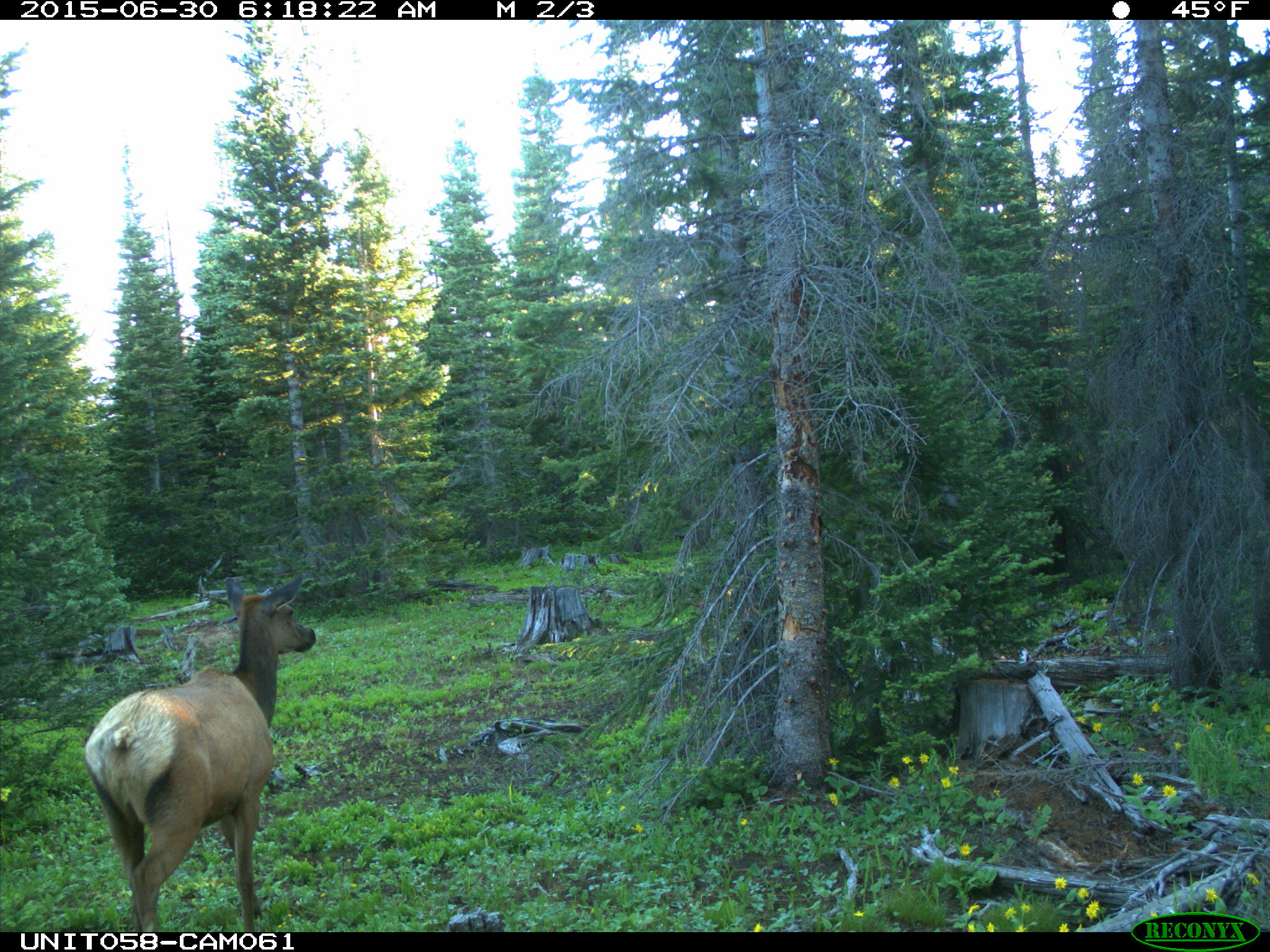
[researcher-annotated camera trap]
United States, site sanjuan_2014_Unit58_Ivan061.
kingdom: Animalia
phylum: Chordata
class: Mammalia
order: Artiodactyla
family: Cervidae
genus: Cervus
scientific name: Cervus elaphus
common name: red deer